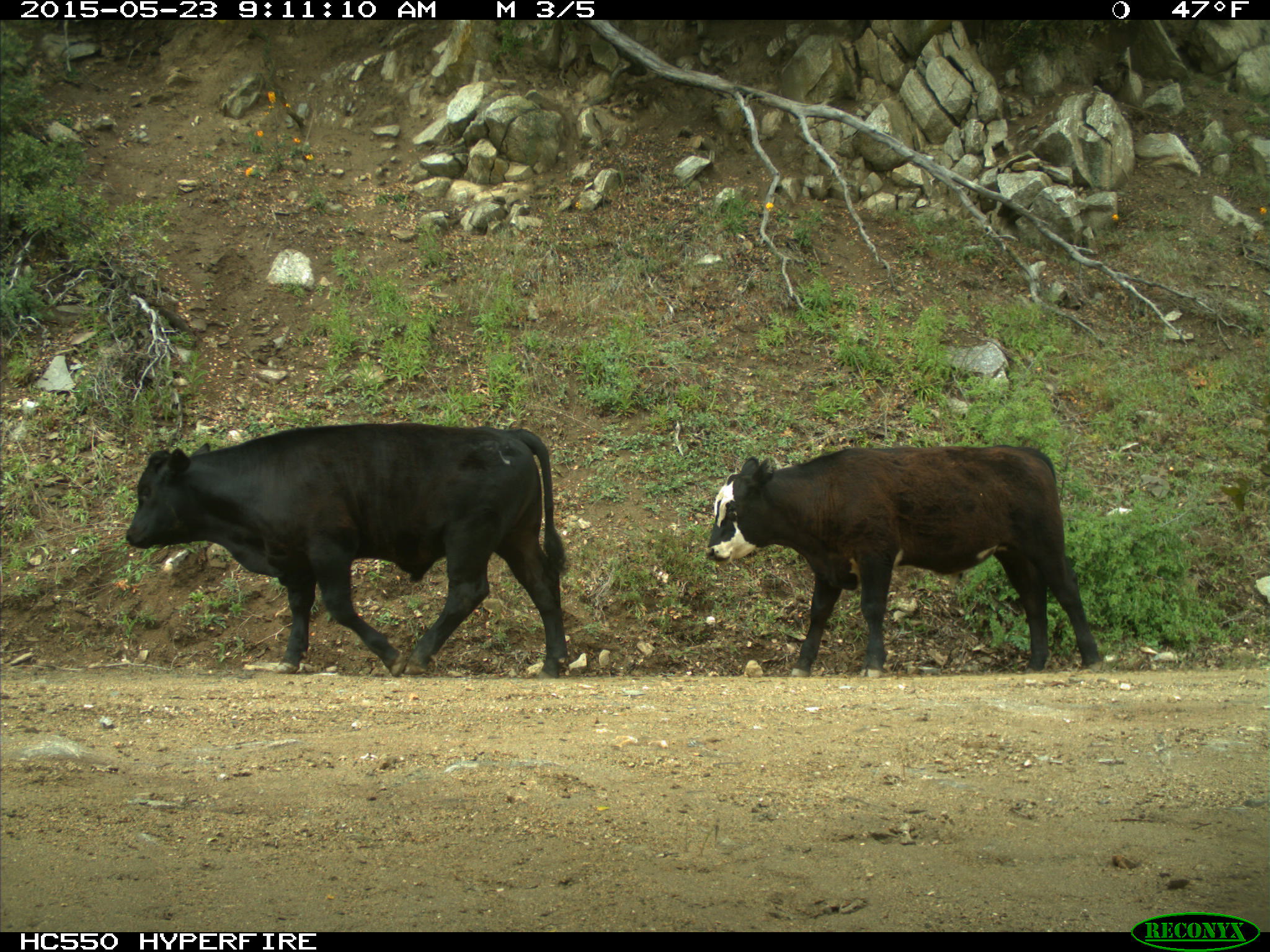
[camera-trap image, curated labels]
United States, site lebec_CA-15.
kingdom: Animalia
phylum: Chordata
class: Mammalia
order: Artiodactyla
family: Bovidae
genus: Bos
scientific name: Bos taurus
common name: domestic cow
Bos taurus (domestic cow).